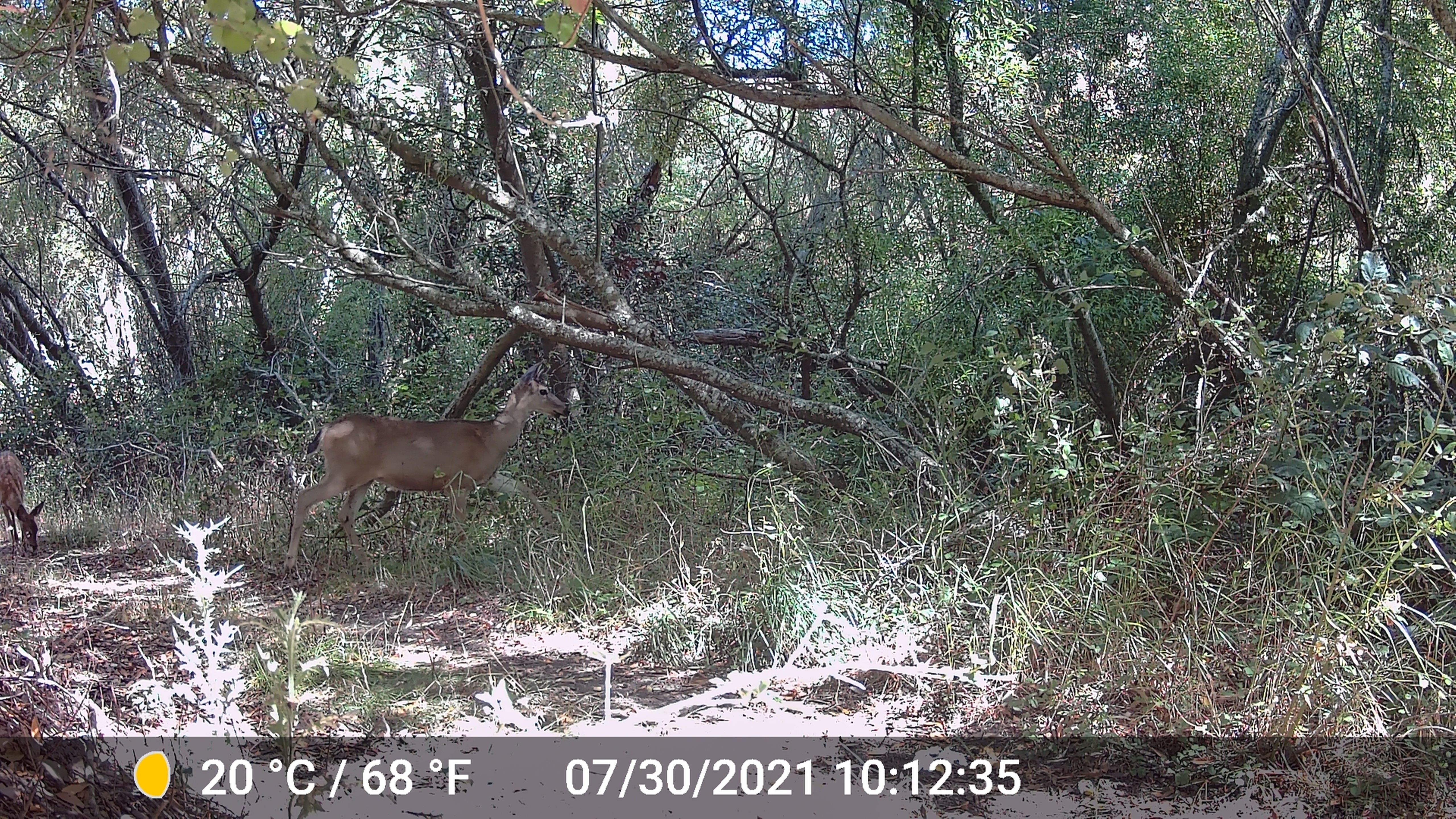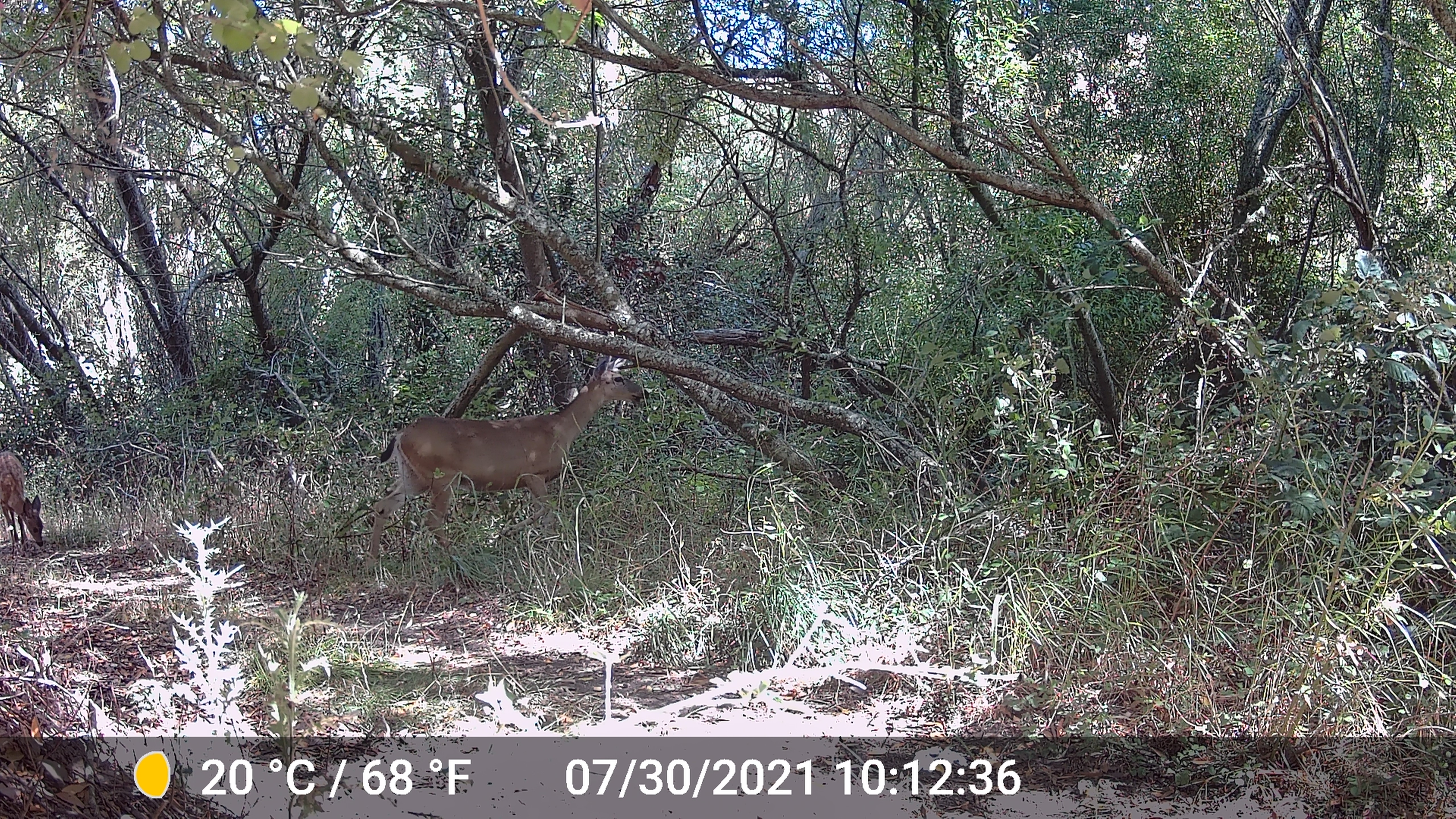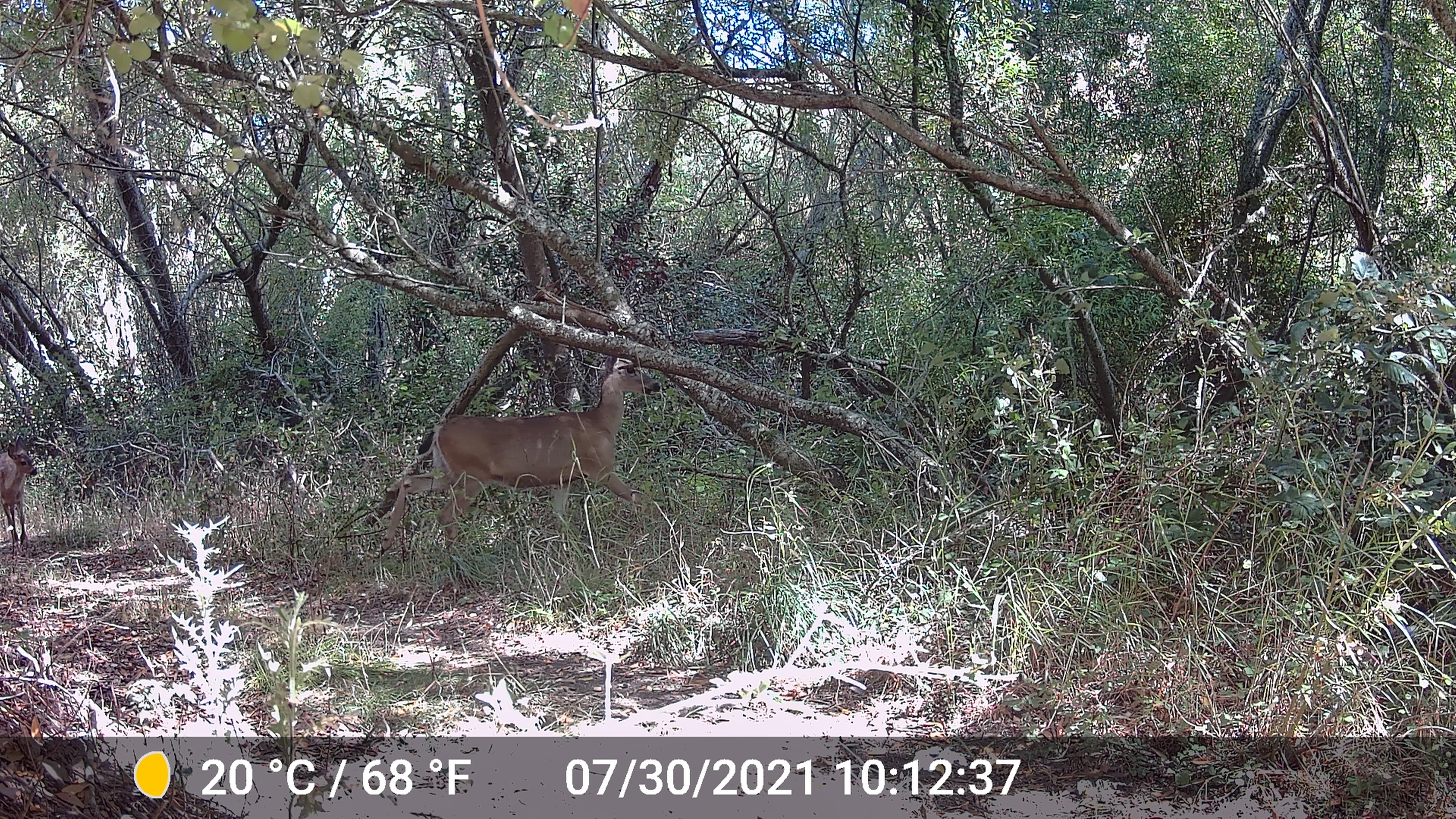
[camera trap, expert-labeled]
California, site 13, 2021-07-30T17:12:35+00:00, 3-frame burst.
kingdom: Animalia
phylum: Chordata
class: Mammalia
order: Artiodactyla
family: Cervidae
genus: Odocoileus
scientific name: Odocoileus hemionus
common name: mule deer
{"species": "mule deer (Odocoileus hemionus)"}